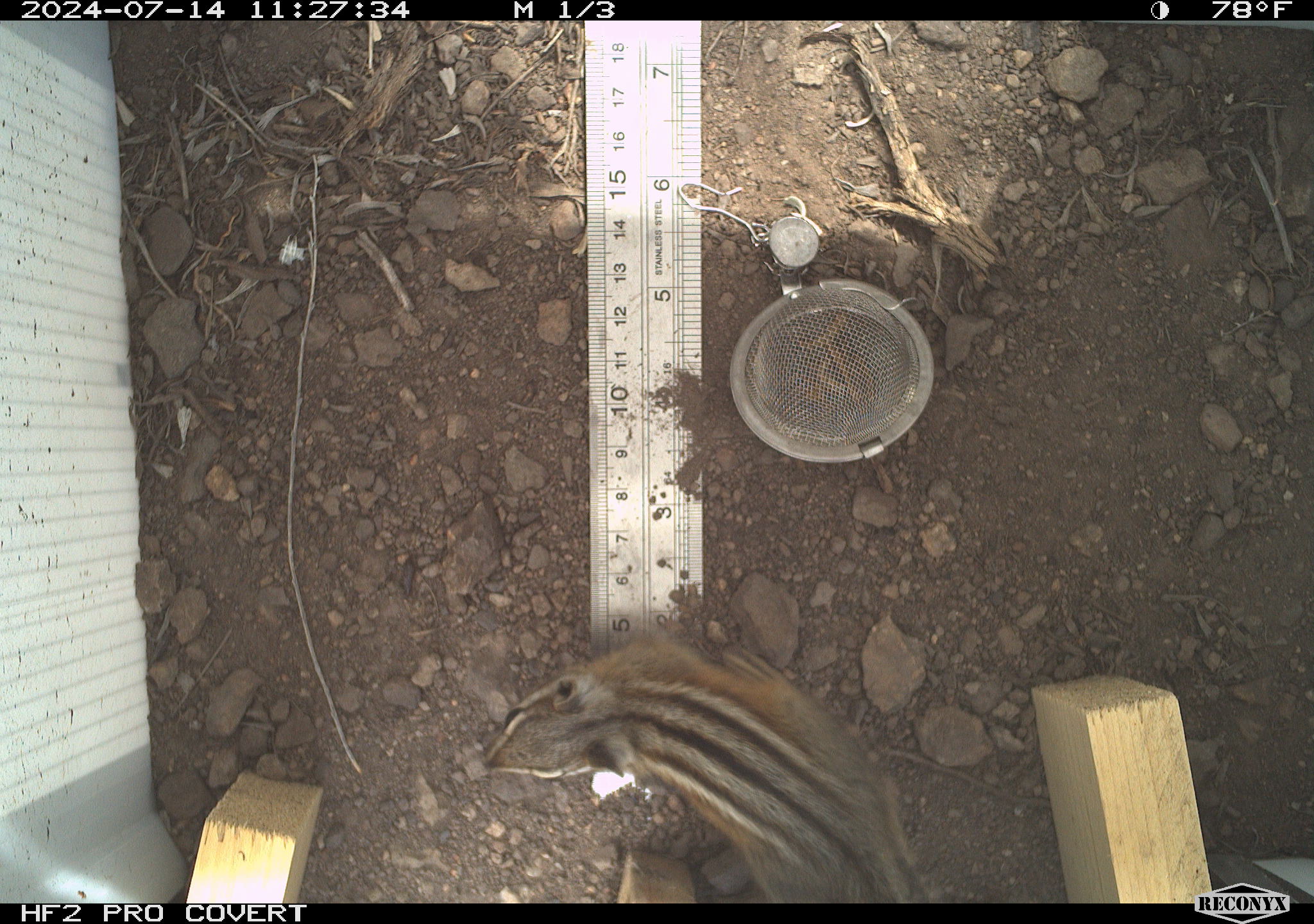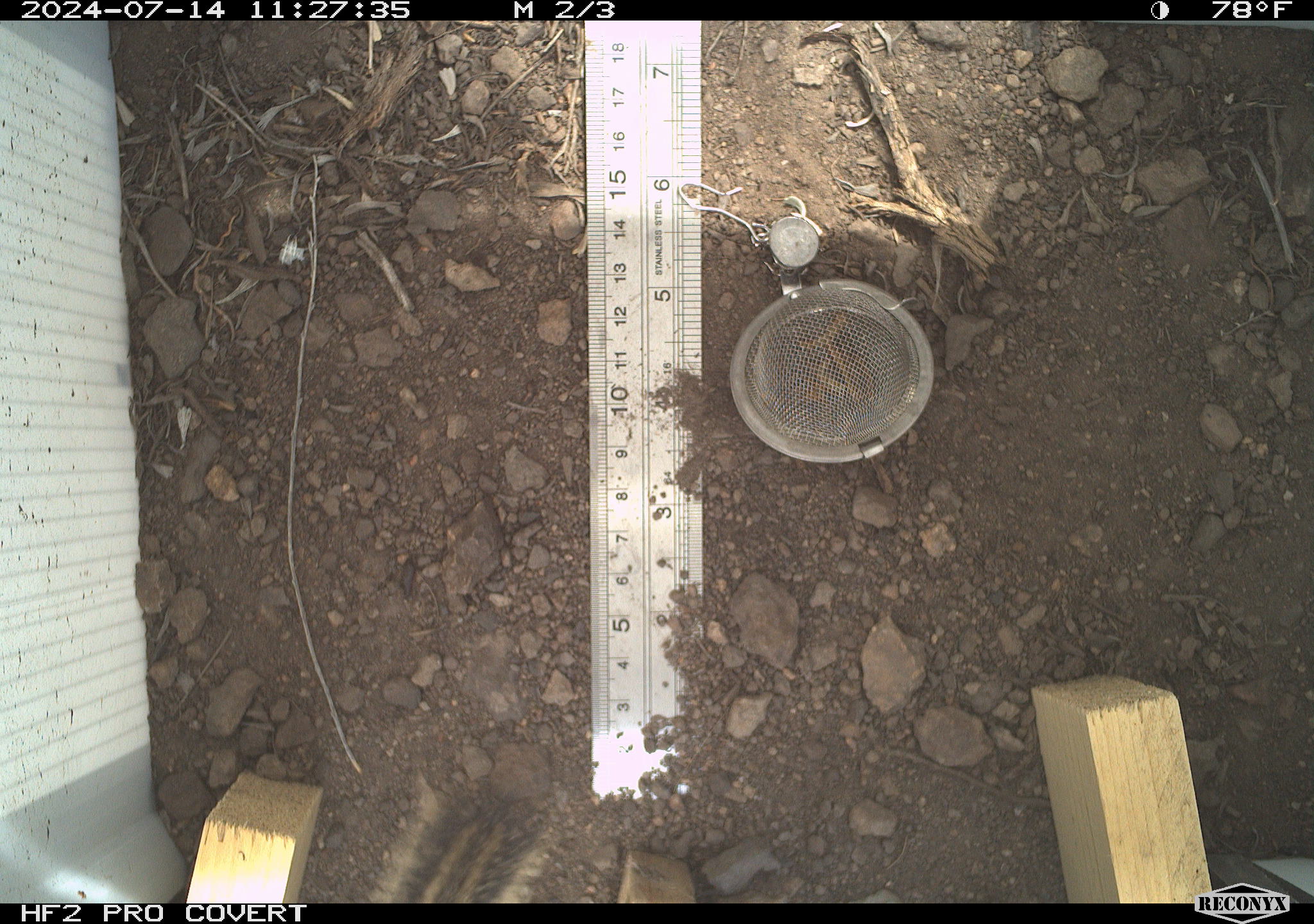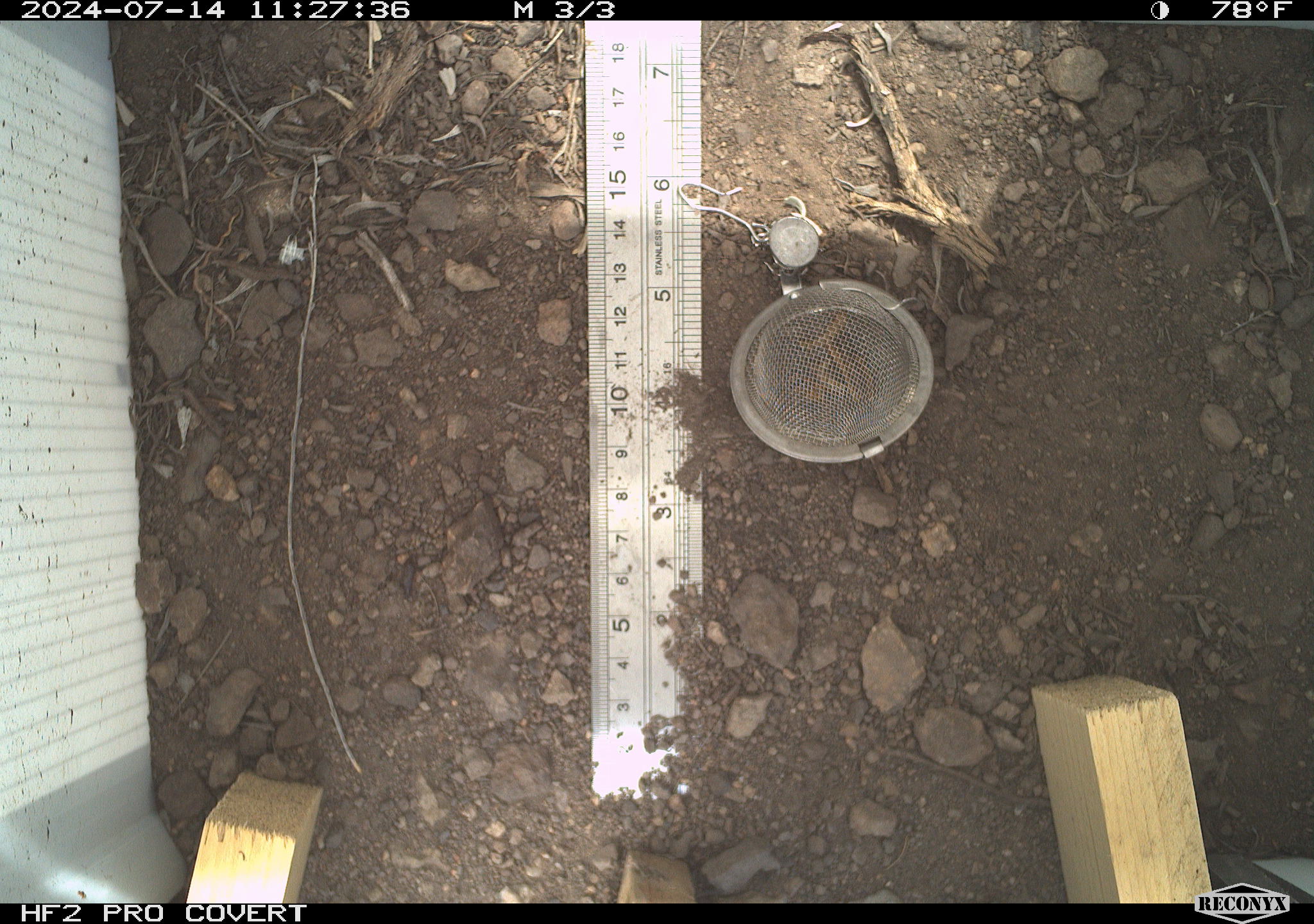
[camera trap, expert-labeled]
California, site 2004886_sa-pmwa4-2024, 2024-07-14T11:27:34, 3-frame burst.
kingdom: Animalia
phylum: Chordata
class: Mammalia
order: Rodentia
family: Sciuridae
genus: Neotamias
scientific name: Neotamias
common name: western chipmunks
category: neotamias species